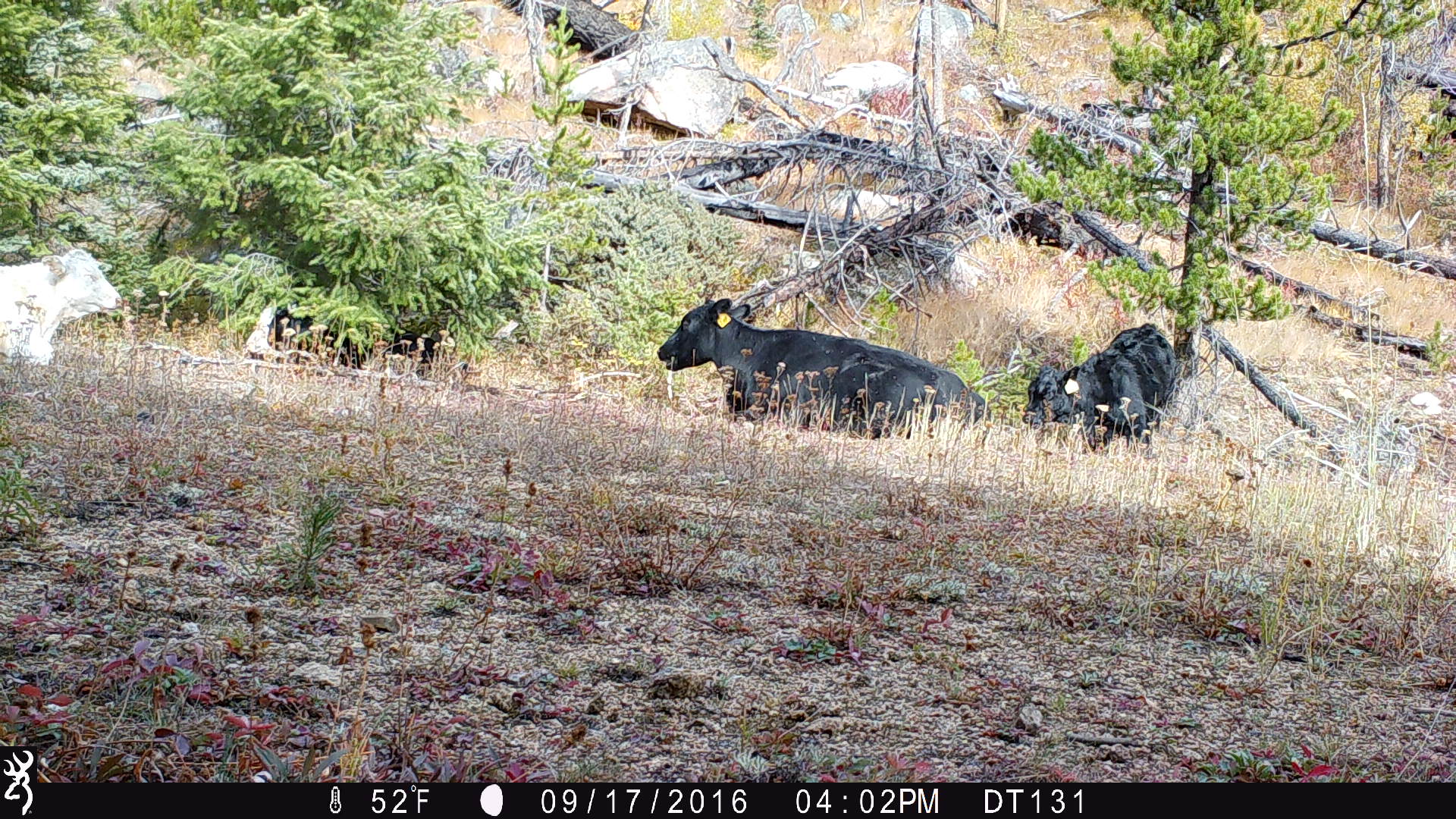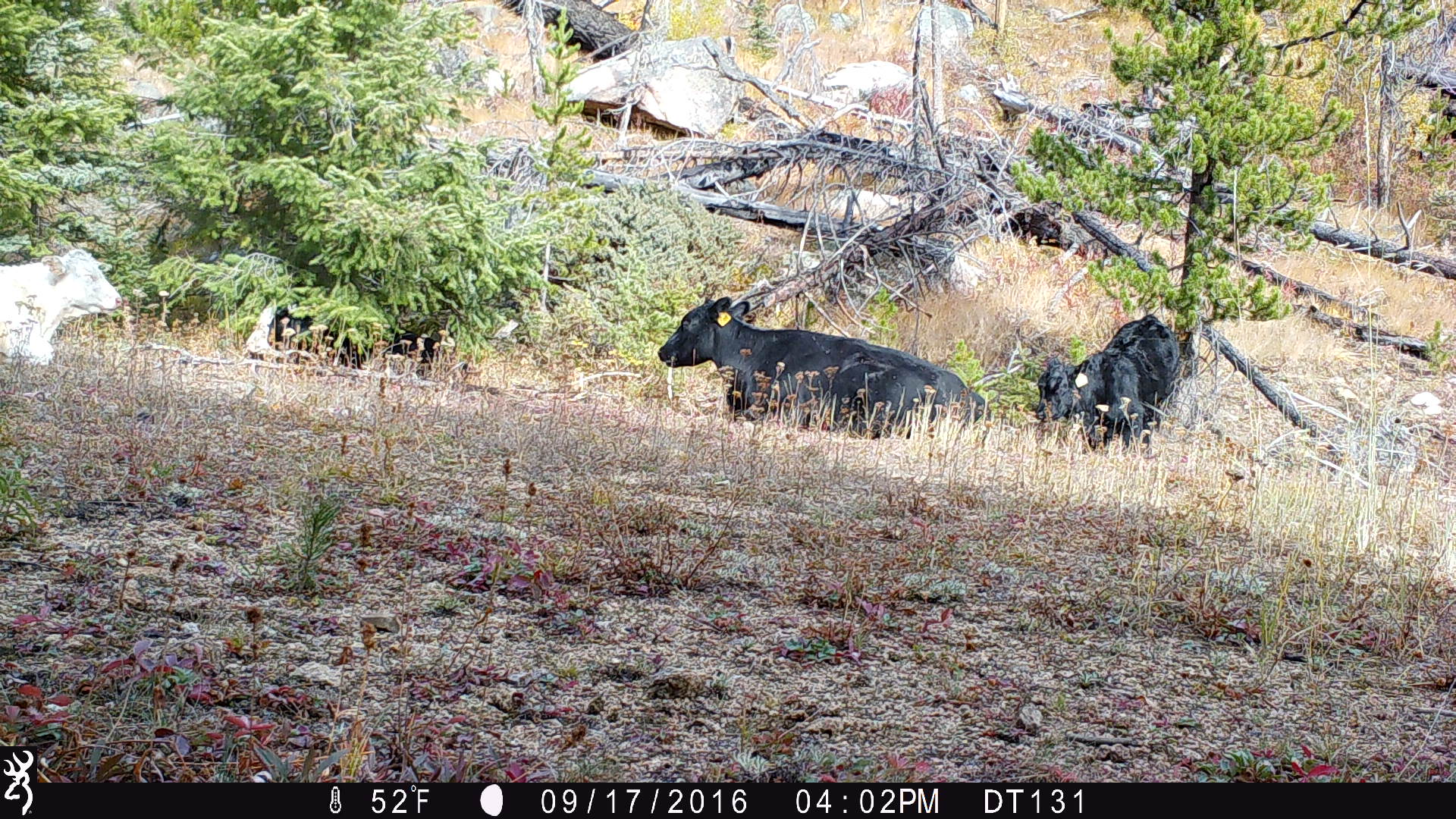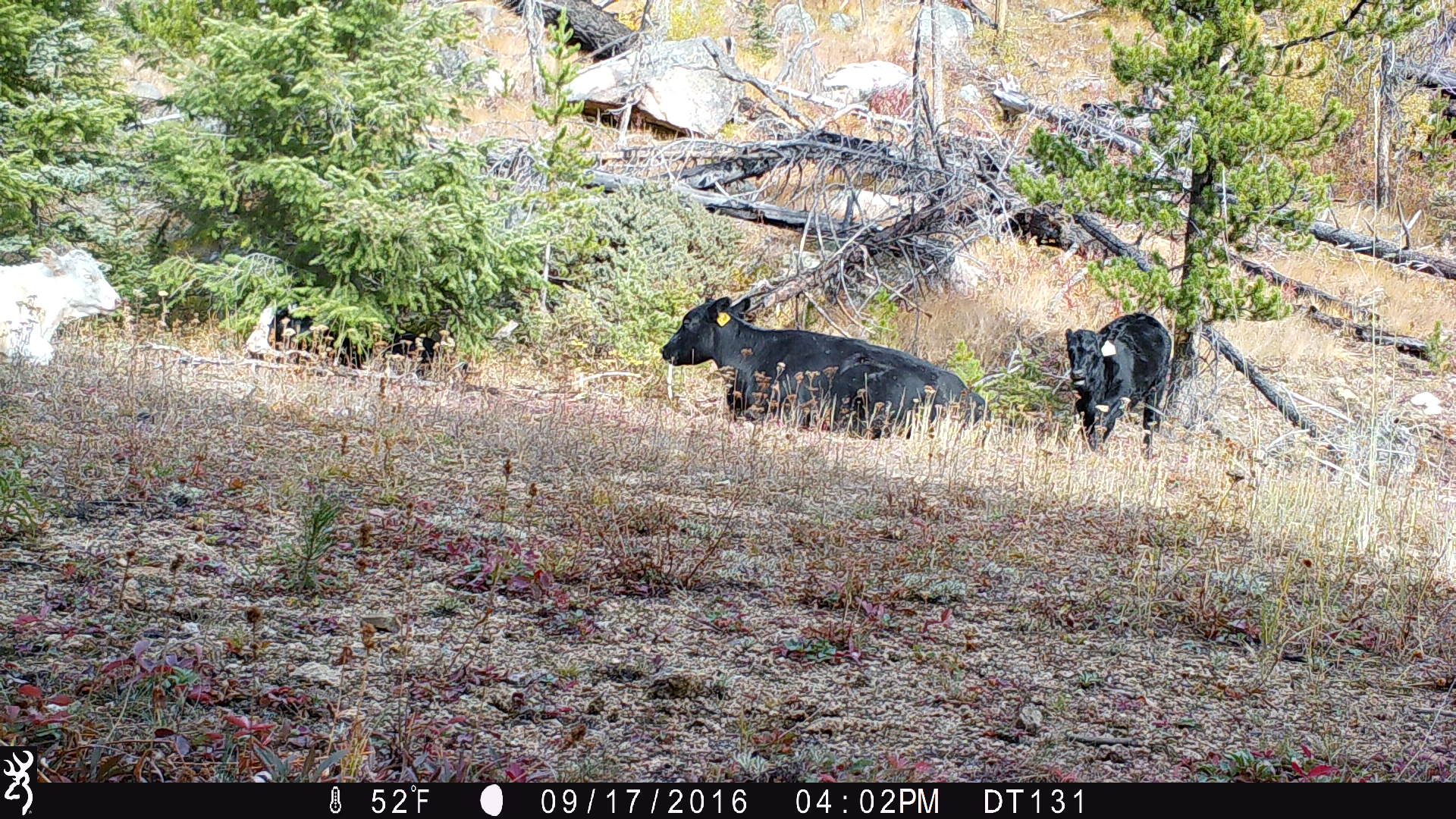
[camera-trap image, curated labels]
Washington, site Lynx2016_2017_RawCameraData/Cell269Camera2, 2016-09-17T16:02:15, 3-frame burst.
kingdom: Animalia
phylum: Chordata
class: Mammalia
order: Artiodactyla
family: Bovidae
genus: Bos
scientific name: Bos taurus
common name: domestic cattle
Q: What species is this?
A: Domestic cattle (Bos taurus).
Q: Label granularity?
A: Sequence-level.